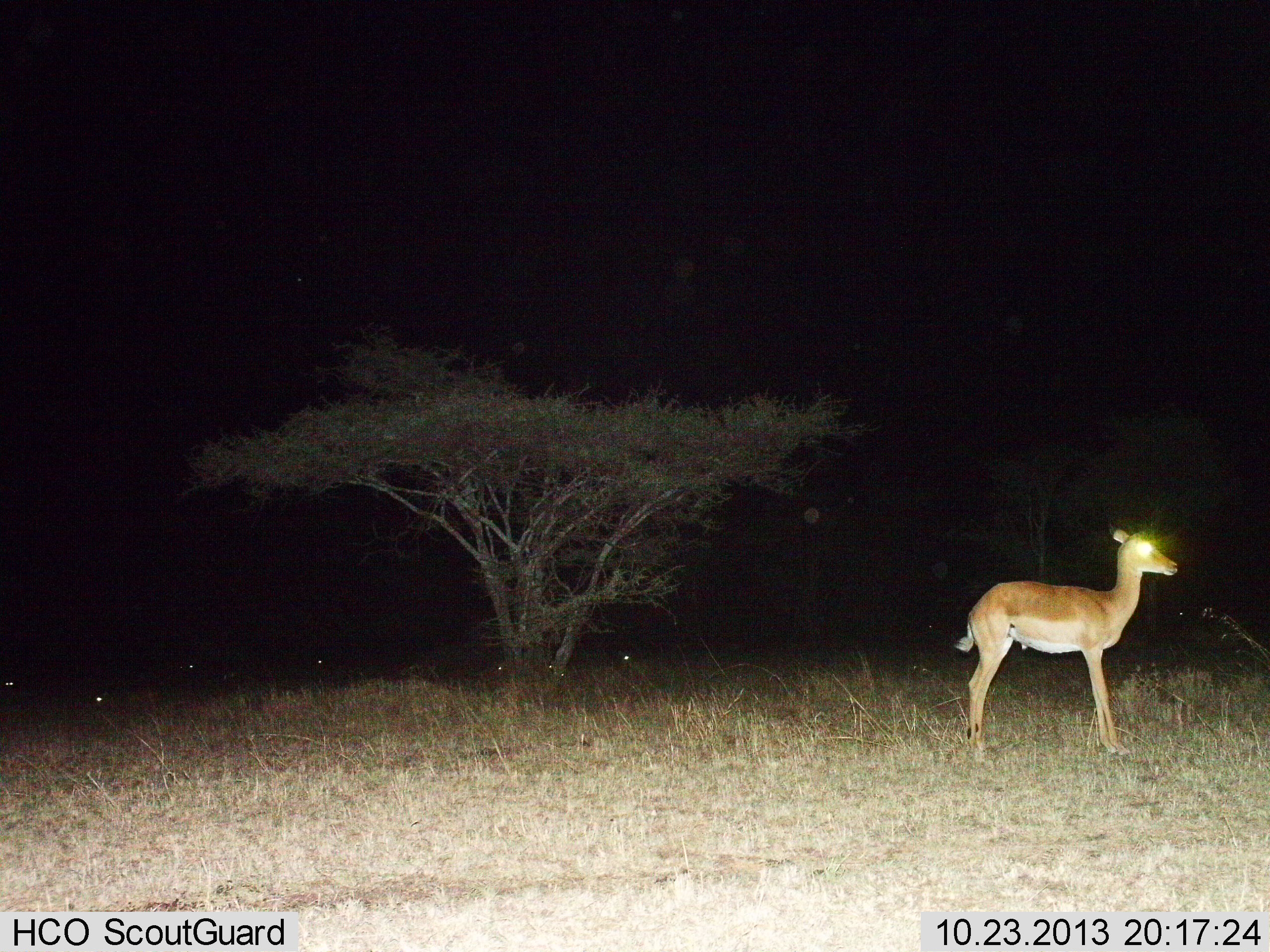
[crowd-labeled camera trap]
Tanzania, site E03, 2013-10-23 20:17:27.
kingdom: Animalia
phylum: Chordata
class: Mammalia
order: Artiodactyla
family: Bovidae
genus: Aepyceros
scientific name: Aepyceros melampus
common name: impala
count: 1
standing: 100%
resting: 10%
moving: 3%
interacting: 0%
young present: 10%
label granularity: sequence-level